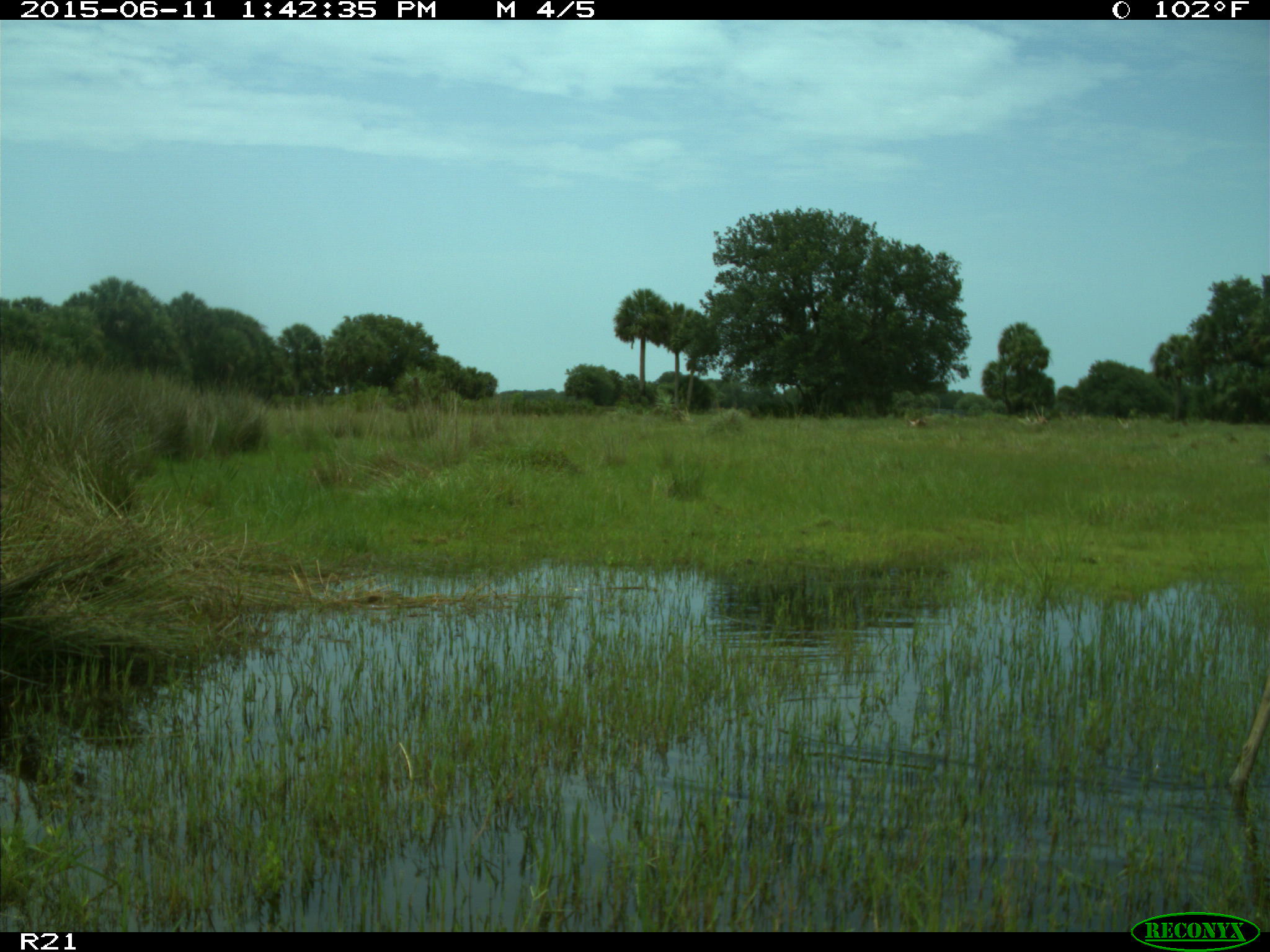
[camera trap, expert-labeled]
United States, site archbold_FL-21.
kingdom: Animalia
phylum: Chordata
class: Mammalia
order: Artiodactyla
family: Cervidae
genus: Odocoileus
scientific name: Odocoileus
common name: deer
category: unidentified deer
Unidentified deer (deer) (Odocoileus).